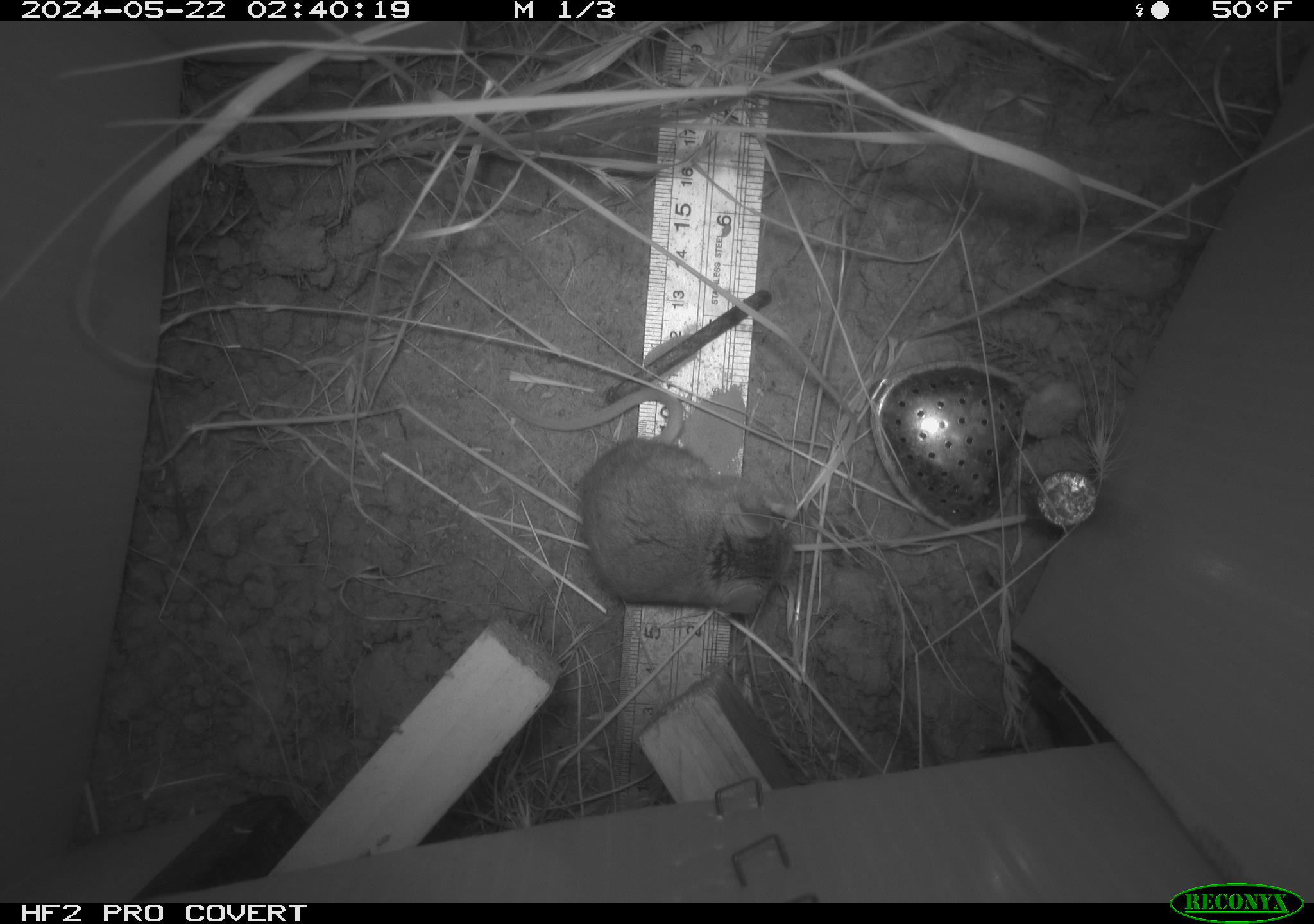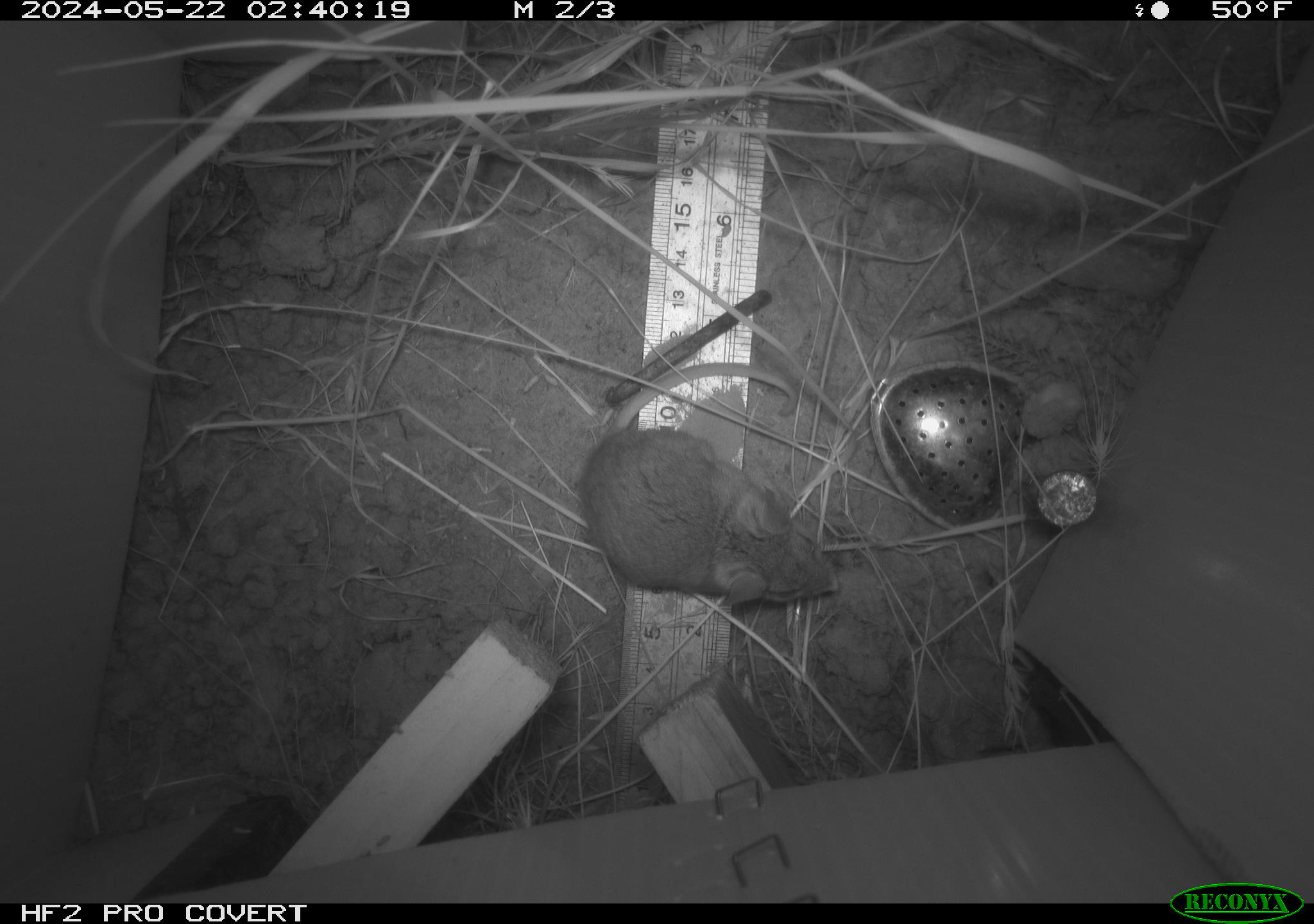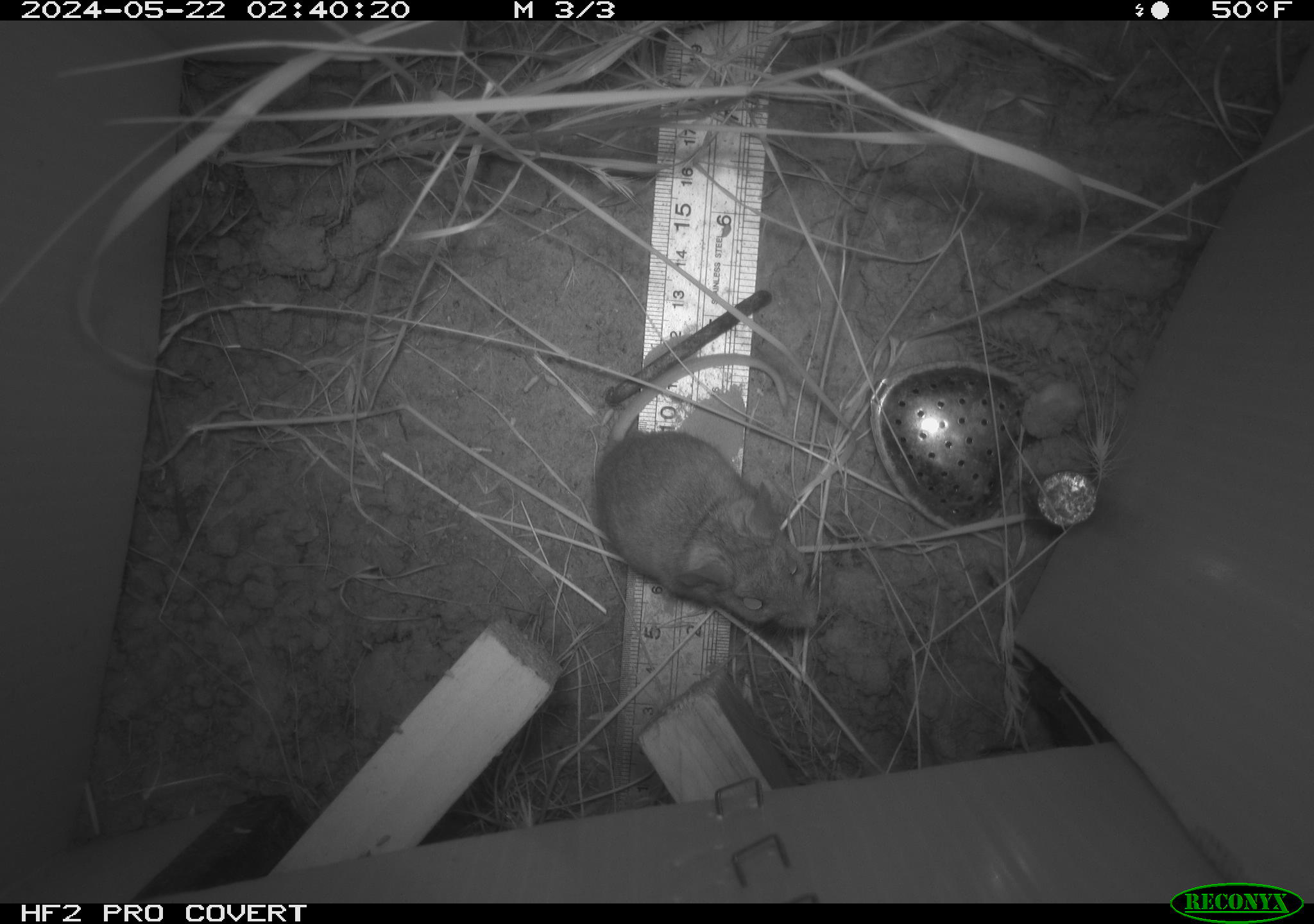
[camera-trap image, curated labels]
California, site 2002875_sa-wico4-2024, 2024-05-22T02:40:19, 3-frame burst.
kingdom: Animalia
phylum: Chordata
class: Mammalia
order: Rodentia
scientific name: Rodentia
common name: rodent